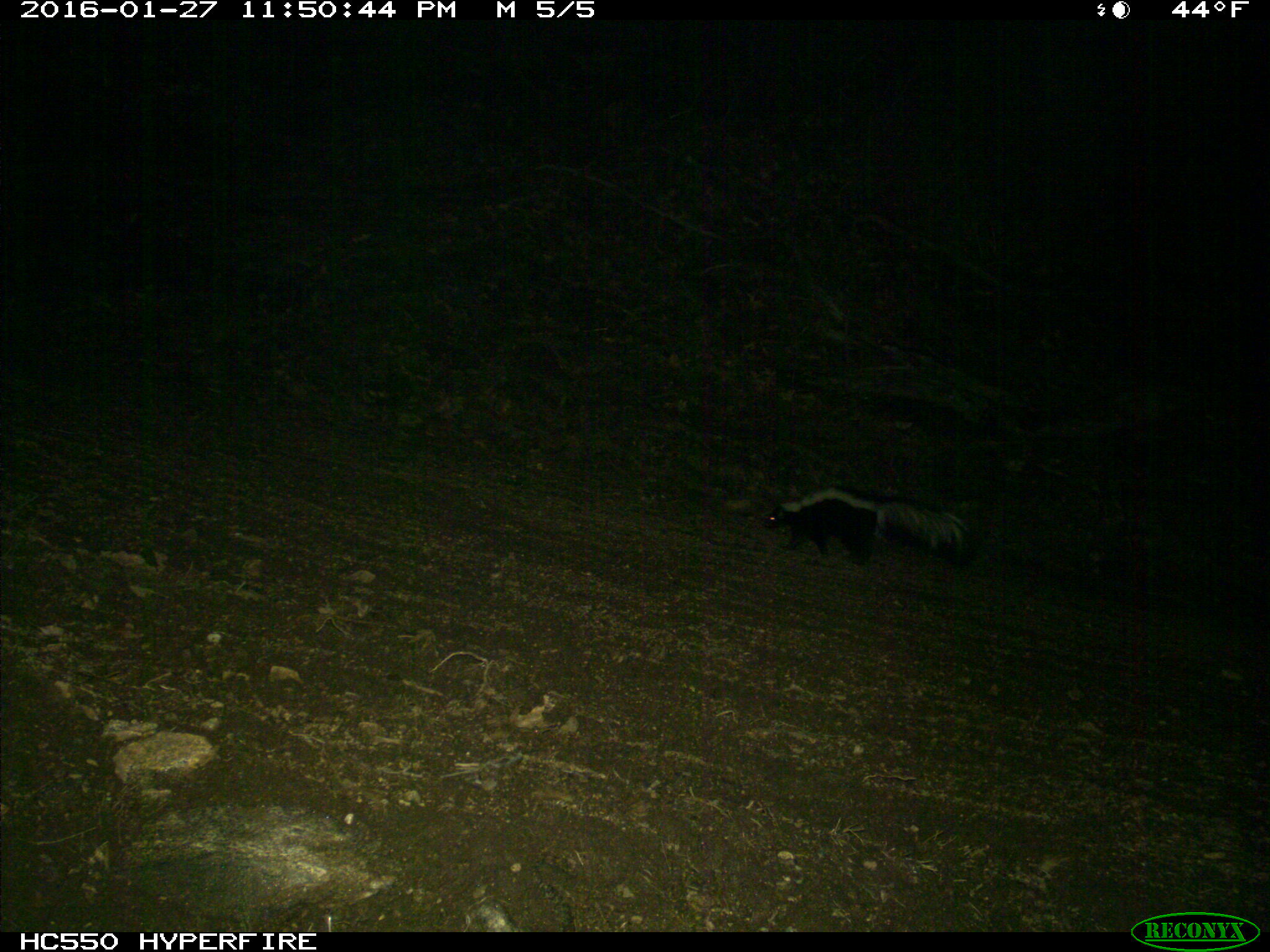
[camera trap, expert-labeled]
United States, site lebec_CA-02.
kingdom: Animalia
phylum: Chordata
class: Mammalia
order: Carnivora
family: Mephitidae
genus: Mephitis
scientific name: Mephitis mephitis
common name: striped skunk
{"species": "Mephitis mephitis (striped skunk)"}